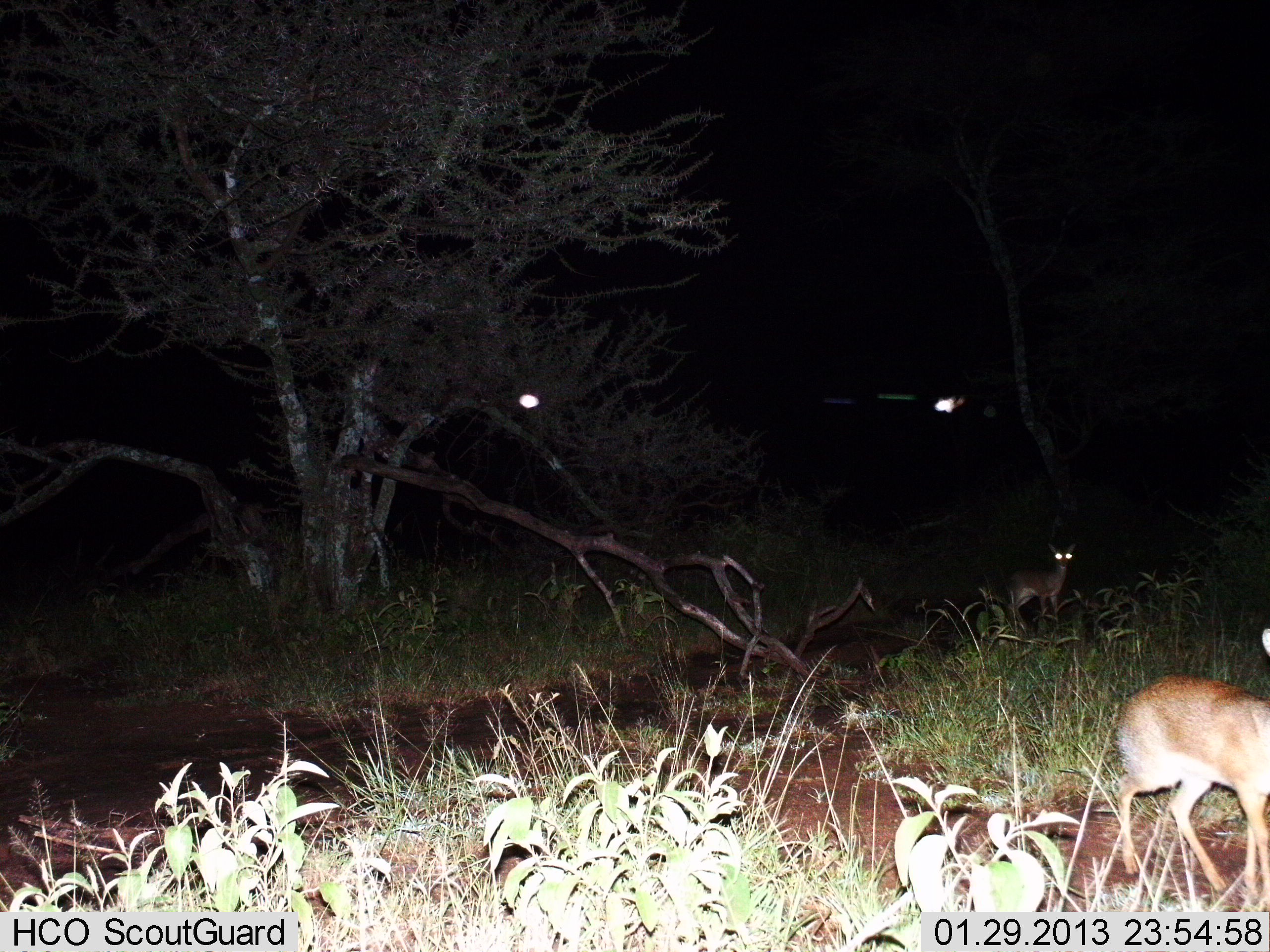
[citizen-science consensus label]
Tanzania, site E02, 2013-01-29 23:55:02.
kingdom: Animalia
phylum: Chordata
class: Mammalia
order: Artiodactyla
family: Bovidae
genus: Madoqua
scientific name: Madoqua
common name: dikdik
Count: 2.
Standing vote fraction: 70%.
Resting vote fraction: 0%.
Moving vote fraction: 39%.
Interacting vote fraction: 0%.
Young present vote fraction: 0%.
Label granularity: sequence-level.